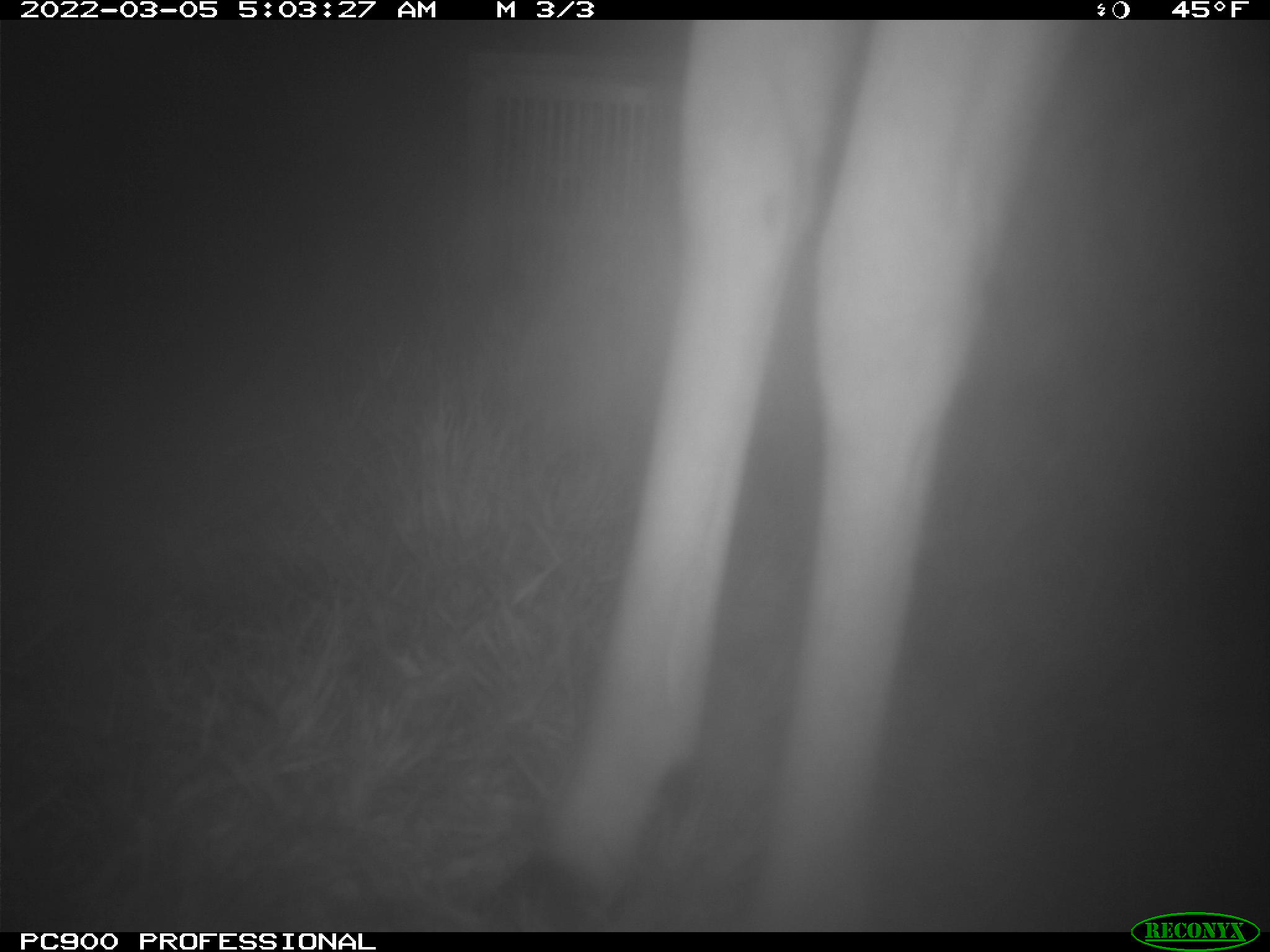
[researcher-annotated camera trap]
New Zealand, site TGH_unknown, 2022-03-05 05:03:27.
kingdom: Animalia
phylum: Chordata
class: Mammalia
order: Artiodactyla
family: Cervidae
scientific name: Cervidae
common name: deer